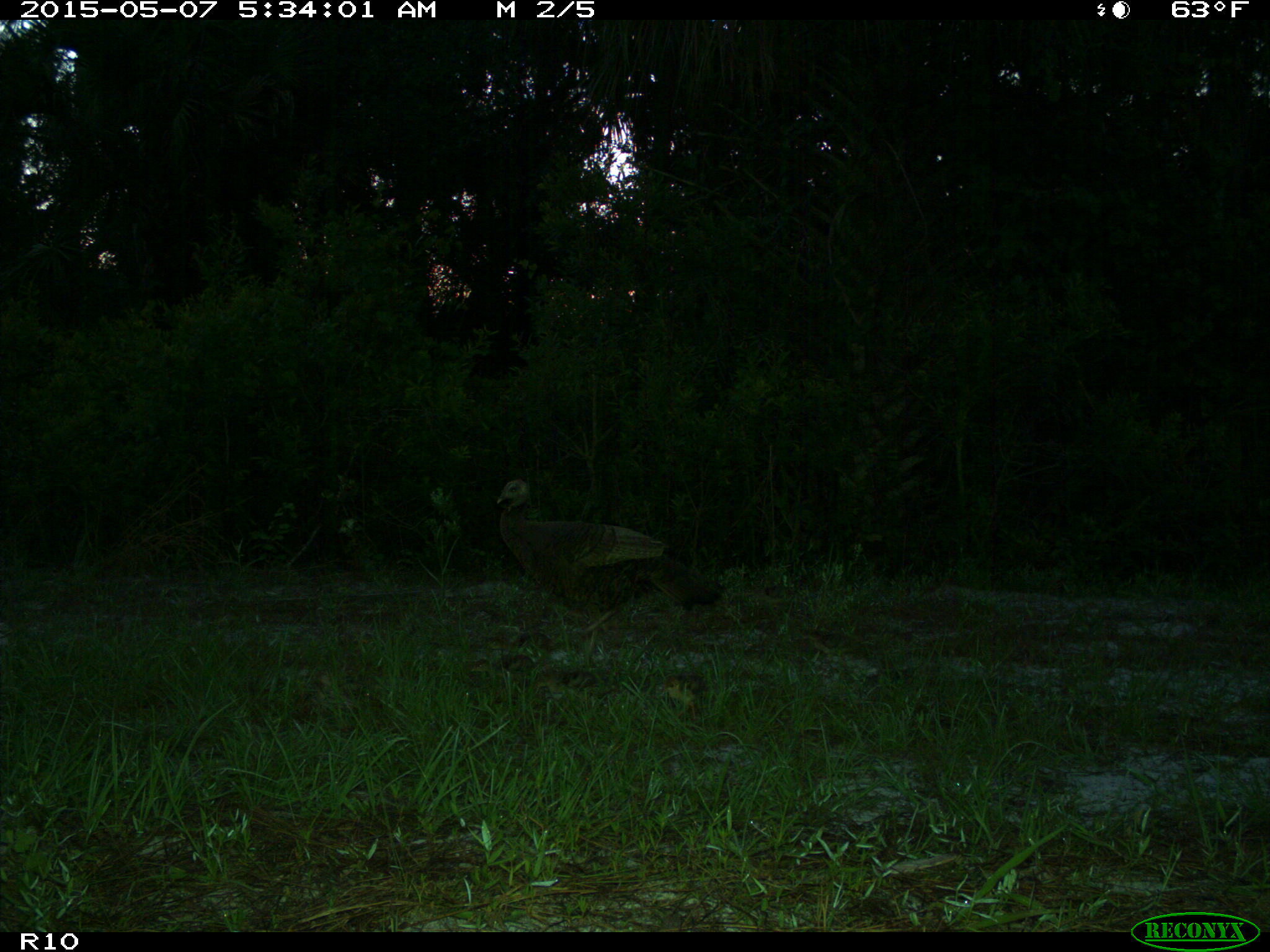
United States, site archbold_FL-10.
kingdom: Animalia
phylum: Chordata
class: Aves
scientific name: Aves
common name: birds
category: unidentified bird